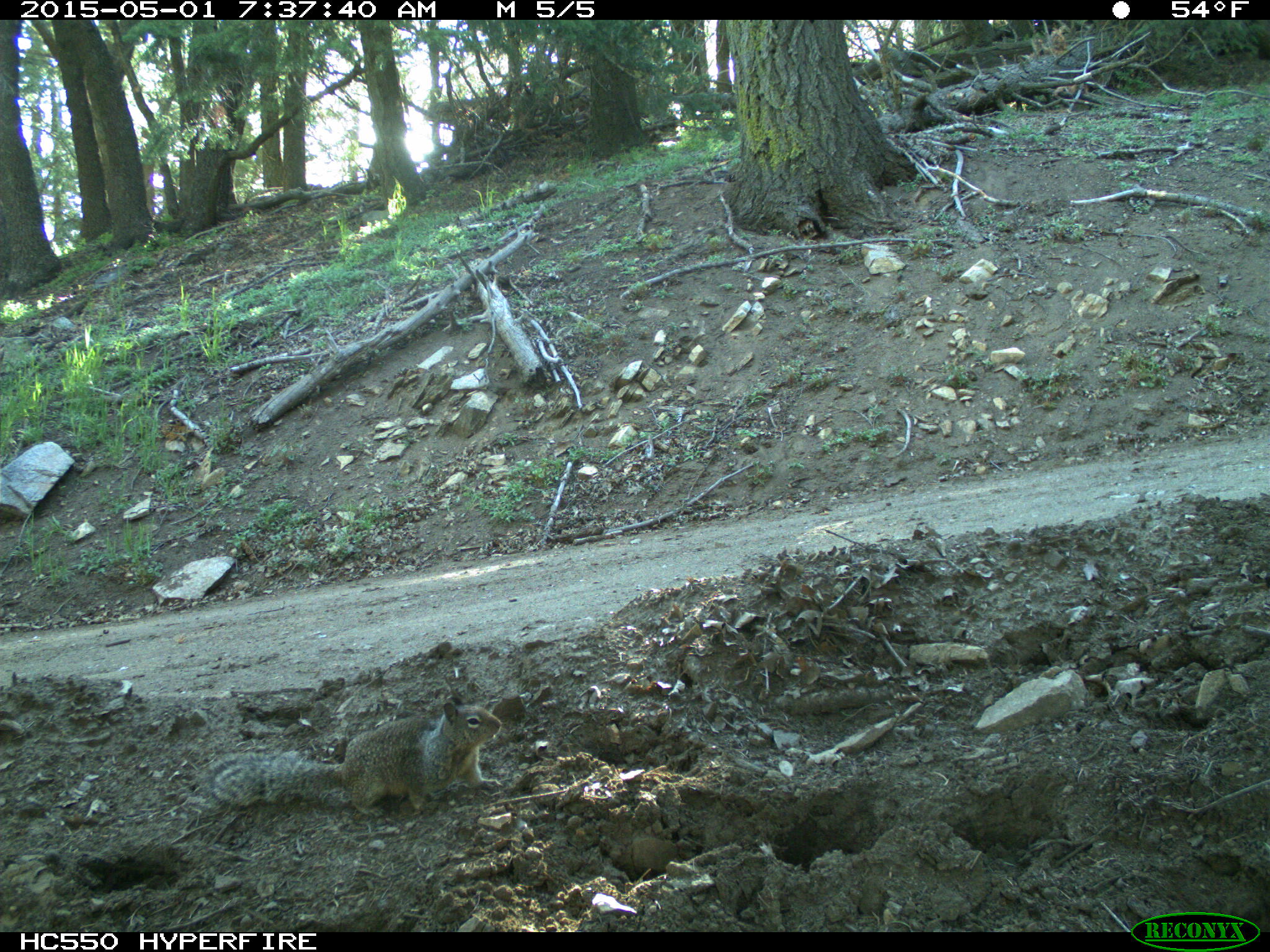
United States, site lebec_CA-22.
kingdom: Animalia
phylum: Chordata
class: Mammalia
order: Rodentia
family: Sciuridae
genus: Otospermophilus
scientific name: Otospermophilus beecheyi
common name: california ground squirrel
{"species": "Otospermophilus beecheyi (california ground squirrel)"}